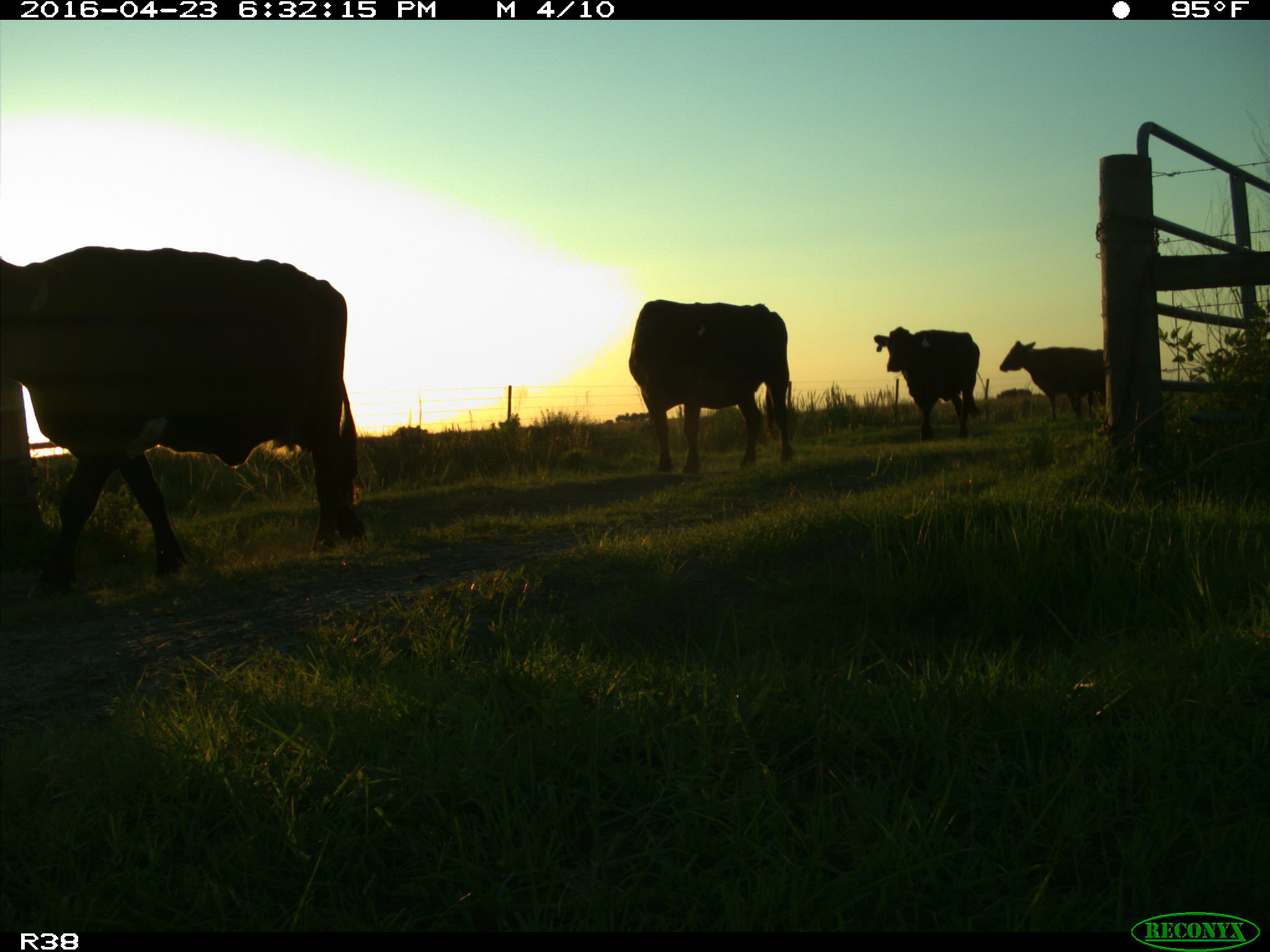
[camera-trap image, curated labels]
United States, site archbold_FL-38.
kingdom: Animalia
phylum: Chordata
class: Mammalia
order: Artiodactyla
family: Bovidae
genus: Bos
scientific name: Bos taurus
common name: domestic cow